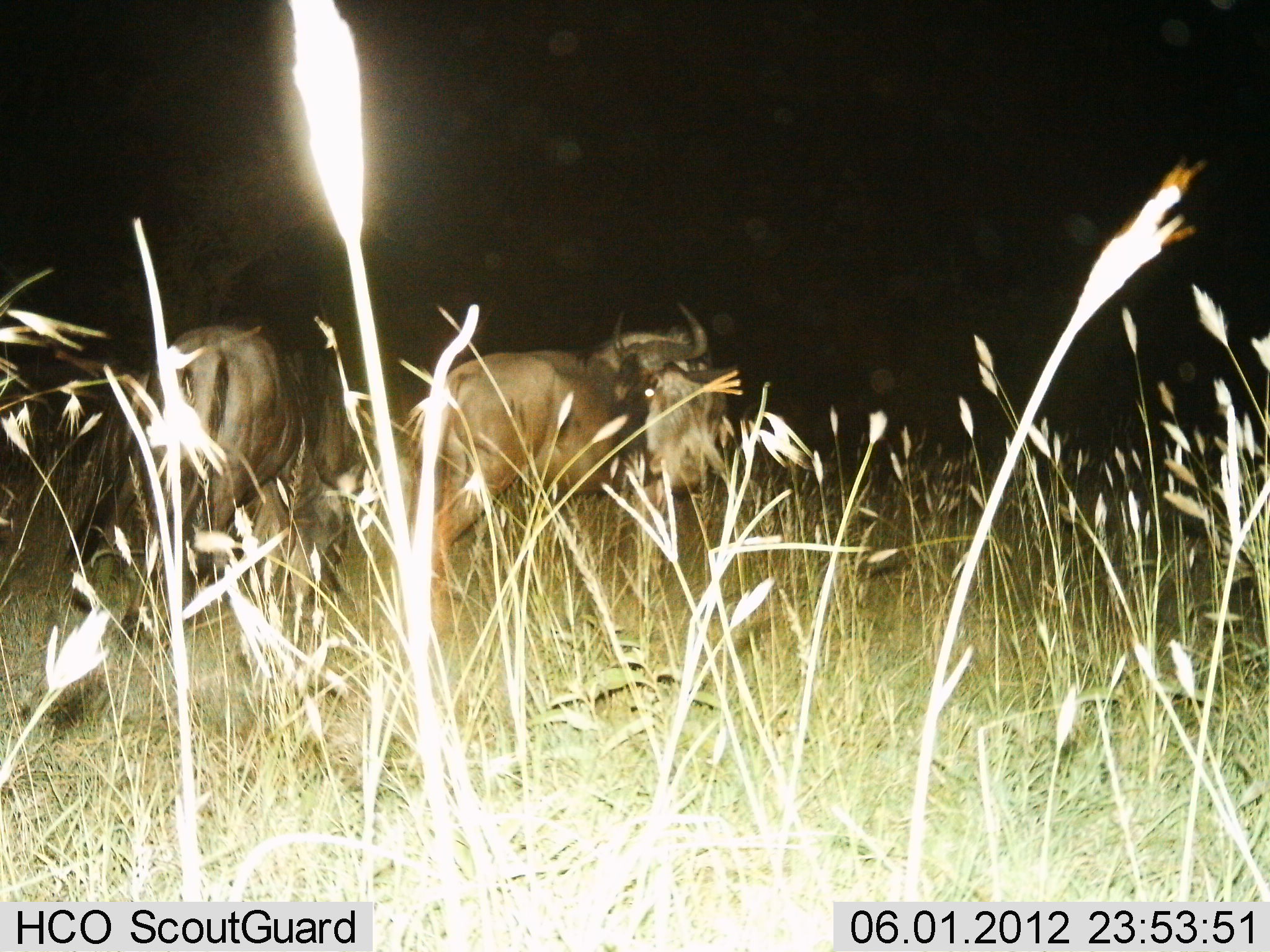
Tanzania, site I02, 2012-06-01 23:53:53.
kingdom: Animalia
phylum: Chordata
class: Mammalia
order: Artiodactyla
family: Bovidae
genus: Connochaetes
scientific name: Connochaetes taurinus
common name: blue wildebeest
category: wildebeest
Wildebeest (blue wildebeest) (Connochaetes taurinus), count 2. Behavior (volunteer vote fractions): standing 100%, resting 0%, moving 0%, interacting 0%. Young present (vote fraction): 0%. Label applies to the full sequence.